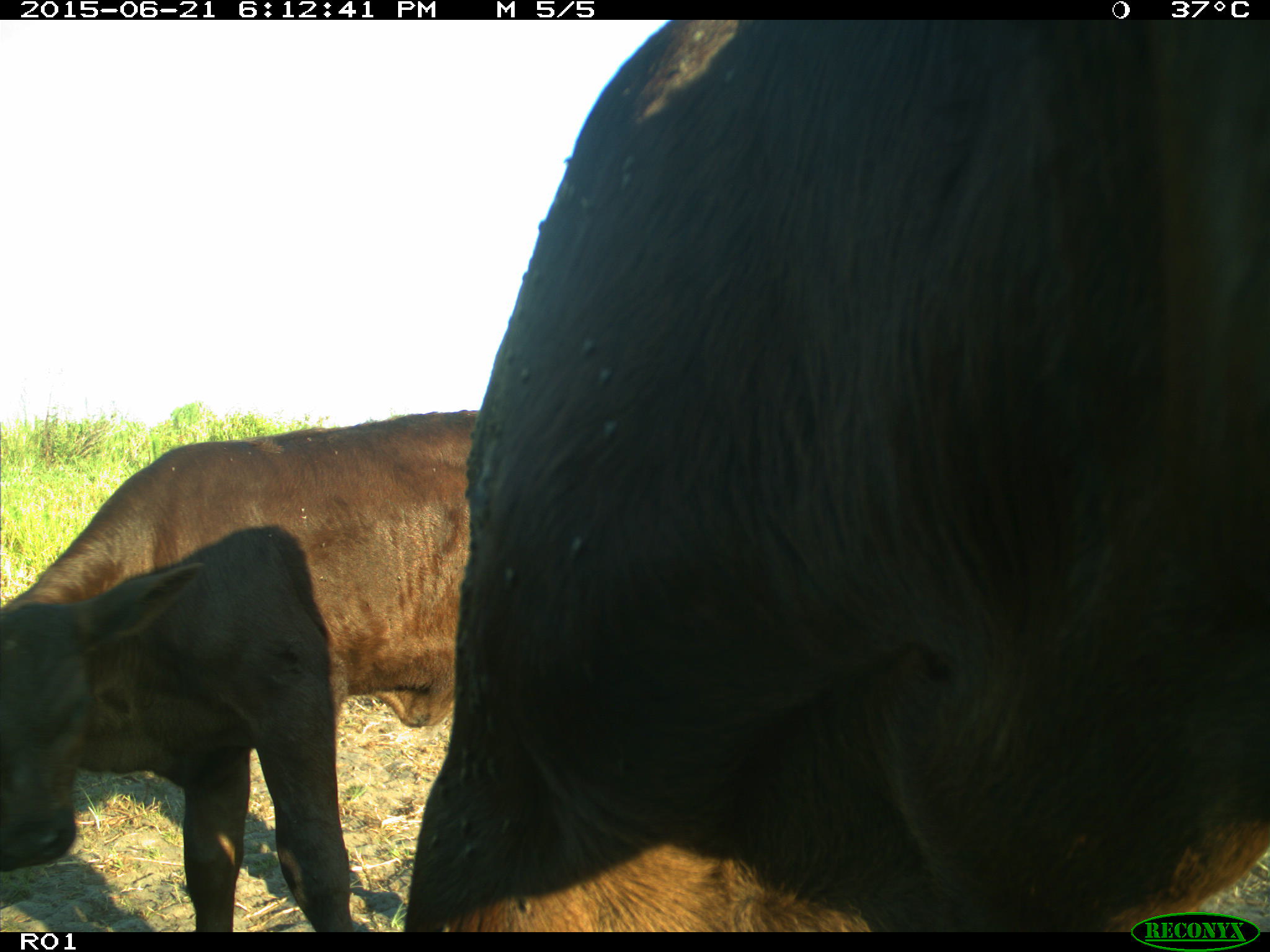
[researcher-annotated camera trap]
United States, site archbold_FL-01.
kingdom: Animalia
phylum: Chordata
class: Mammalia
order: Artiodactyla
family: Bovidae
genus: Bos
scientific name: Bos taurus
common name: domestic cow